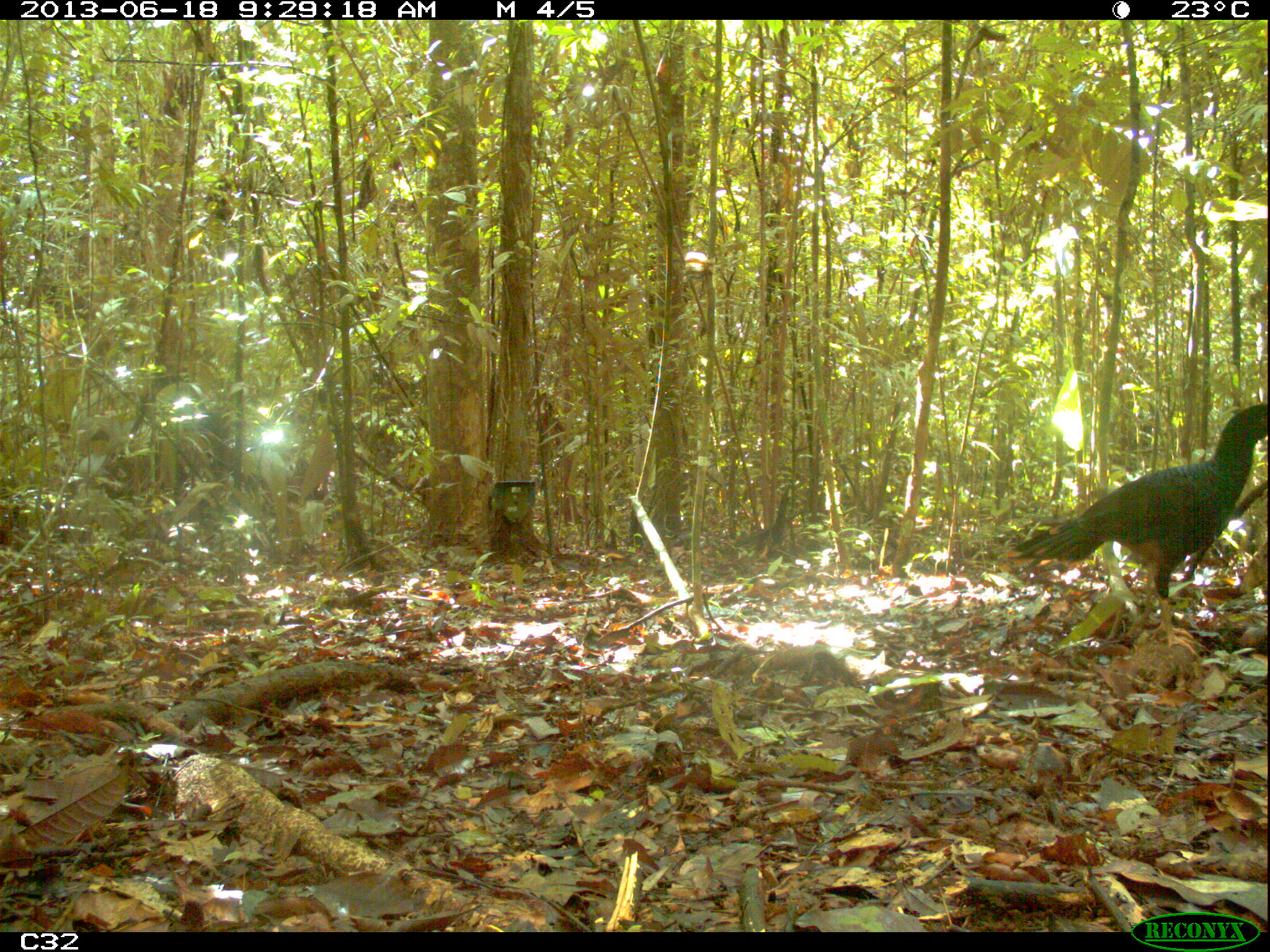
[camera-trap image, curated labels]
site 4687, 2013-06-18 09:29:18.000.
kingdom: Animalia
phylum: Chordata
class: Aves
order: Gruiformes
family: Psophiidae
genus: Psophia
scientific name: Psophia crepitans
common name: gray-winged trumpeter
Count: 4.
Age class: adult.